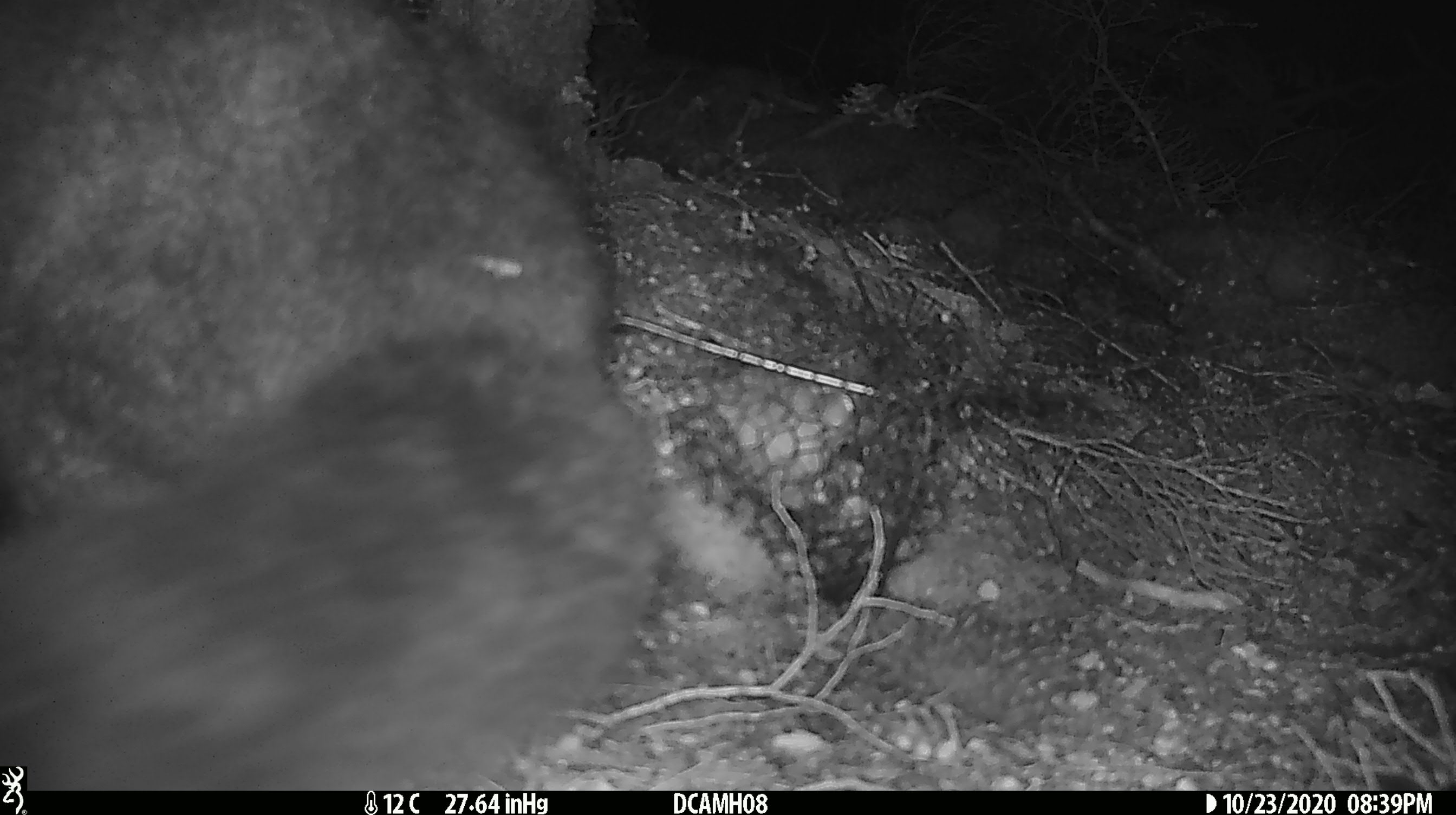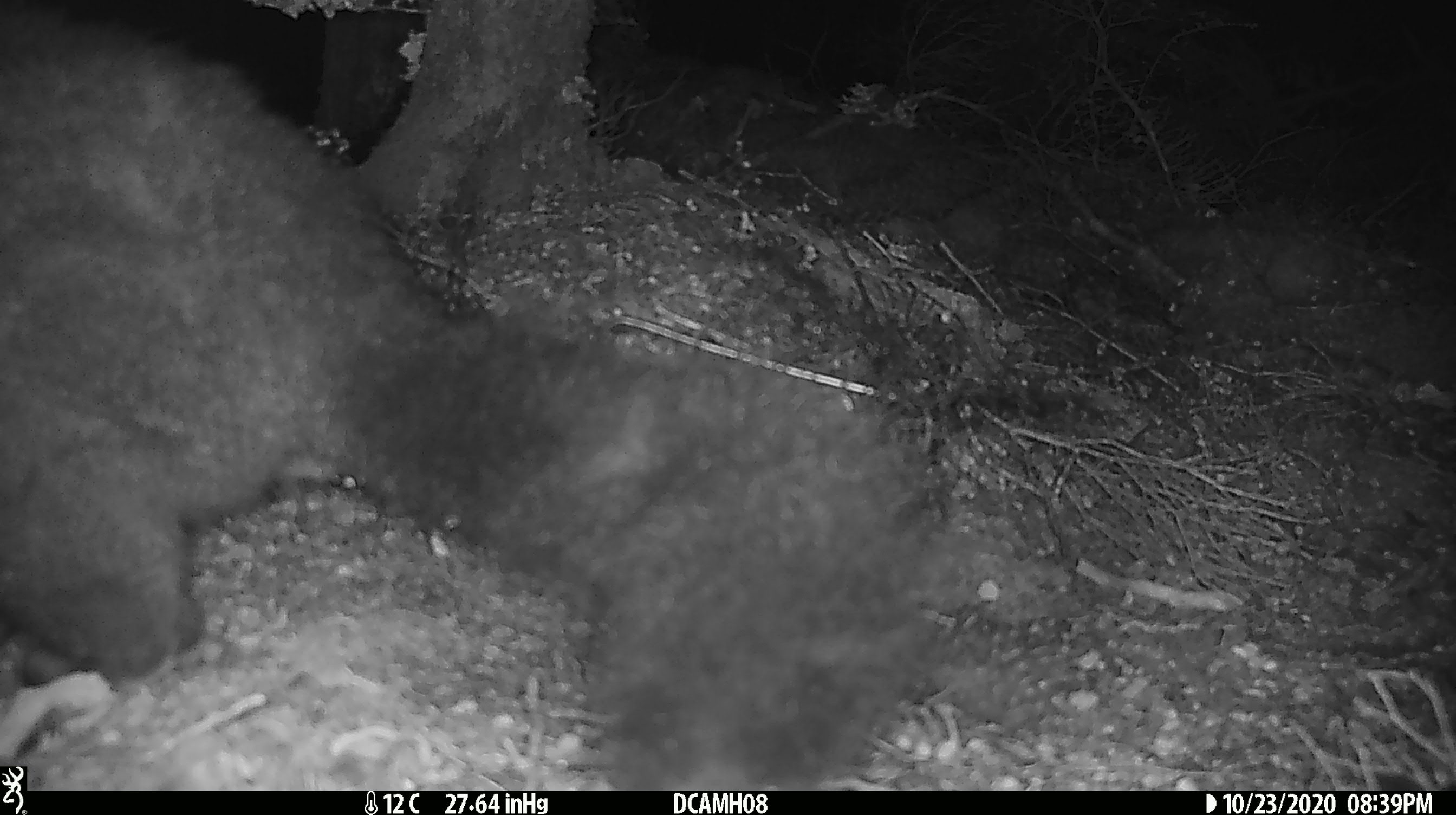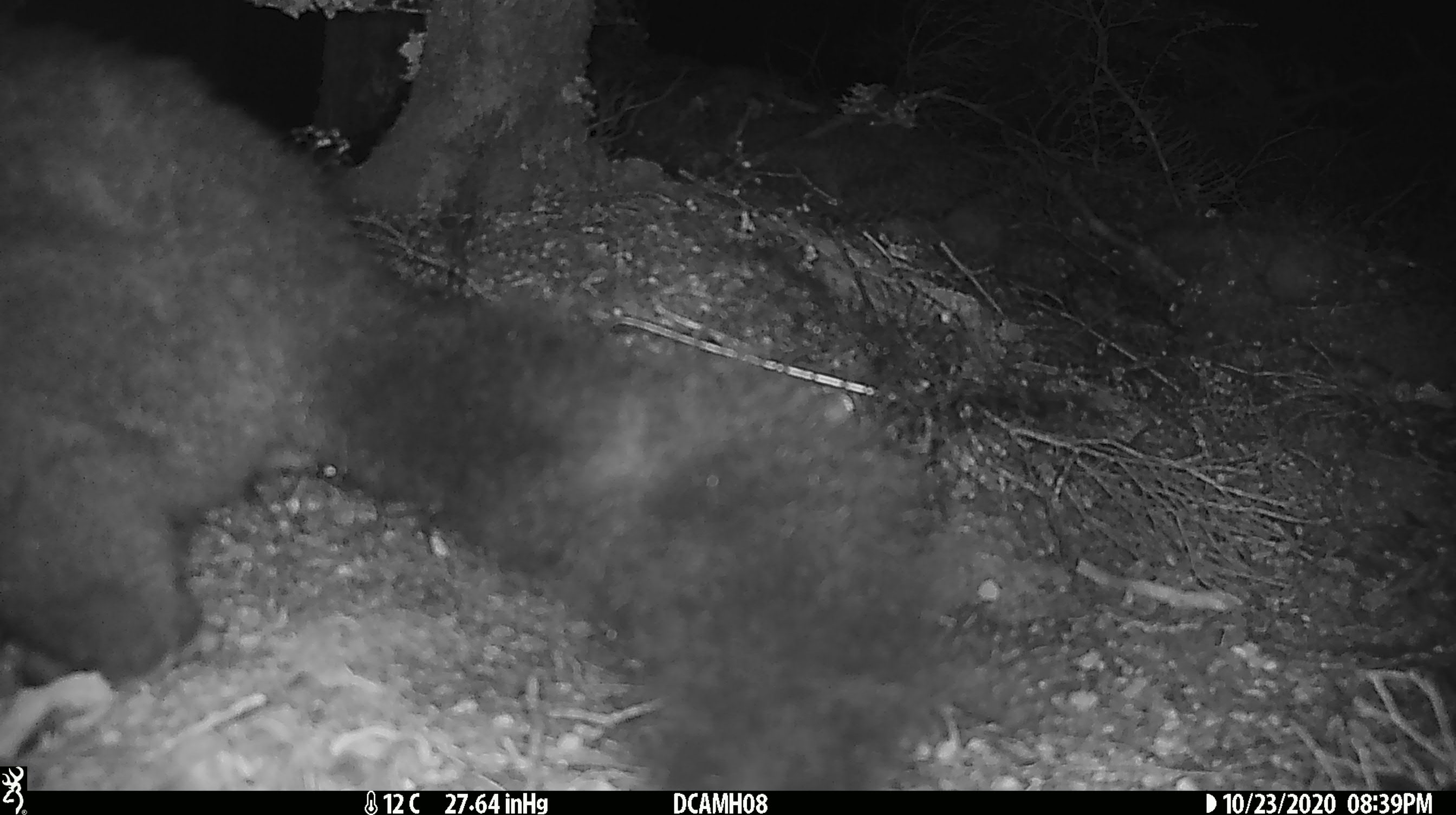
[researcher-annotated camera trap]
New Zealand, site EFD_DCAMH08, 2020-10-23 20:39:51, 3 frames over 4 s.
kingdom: Animalia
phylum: Chordata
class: Mammalia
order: Diprotodontia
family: Phalangeridae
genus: Trichosurus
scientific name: Trichosurus vulpecula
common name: common brushtail possum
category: possum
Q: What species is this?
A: Possum (common brushtail possum) (Trichosurus vulpecula).